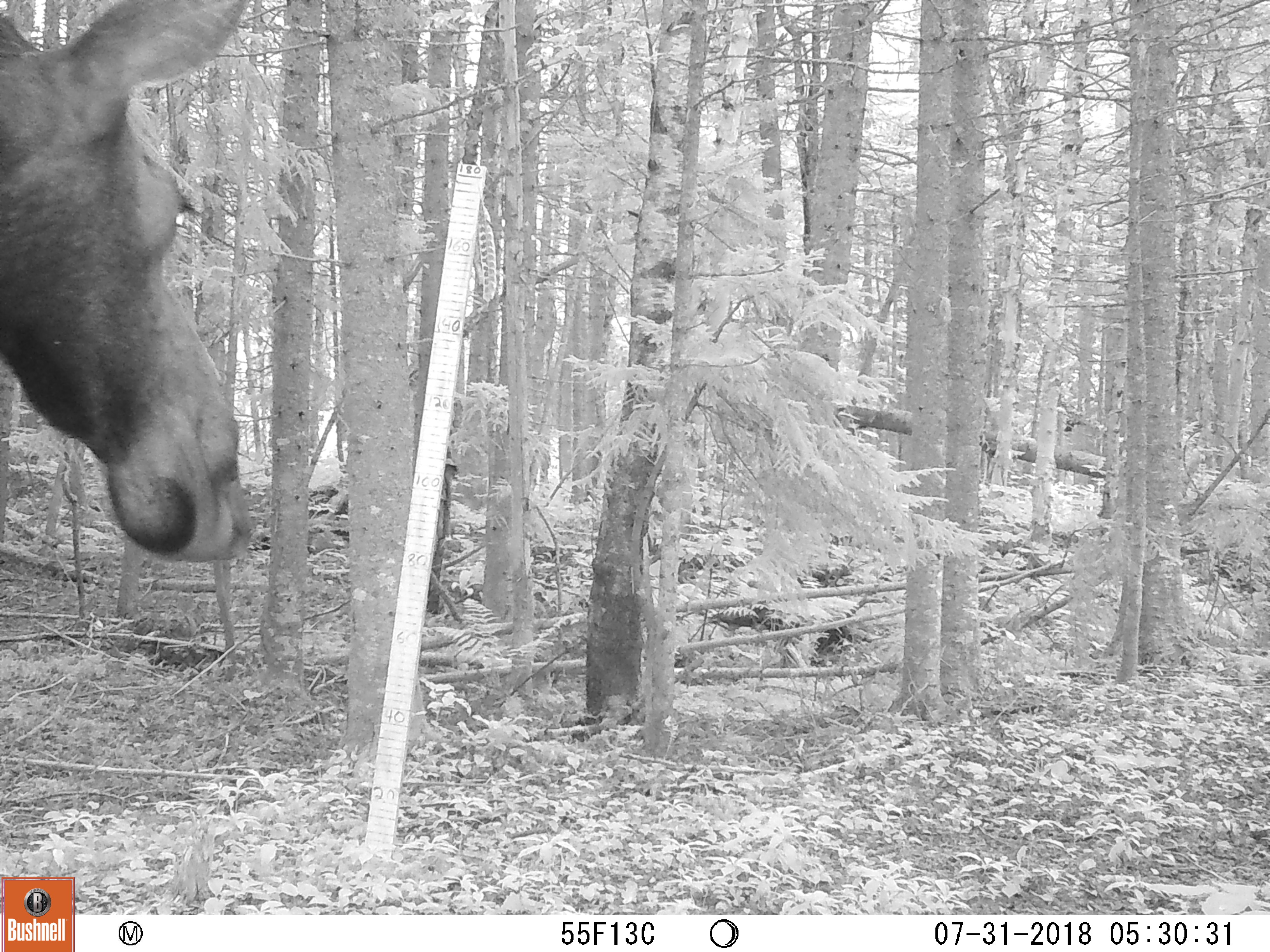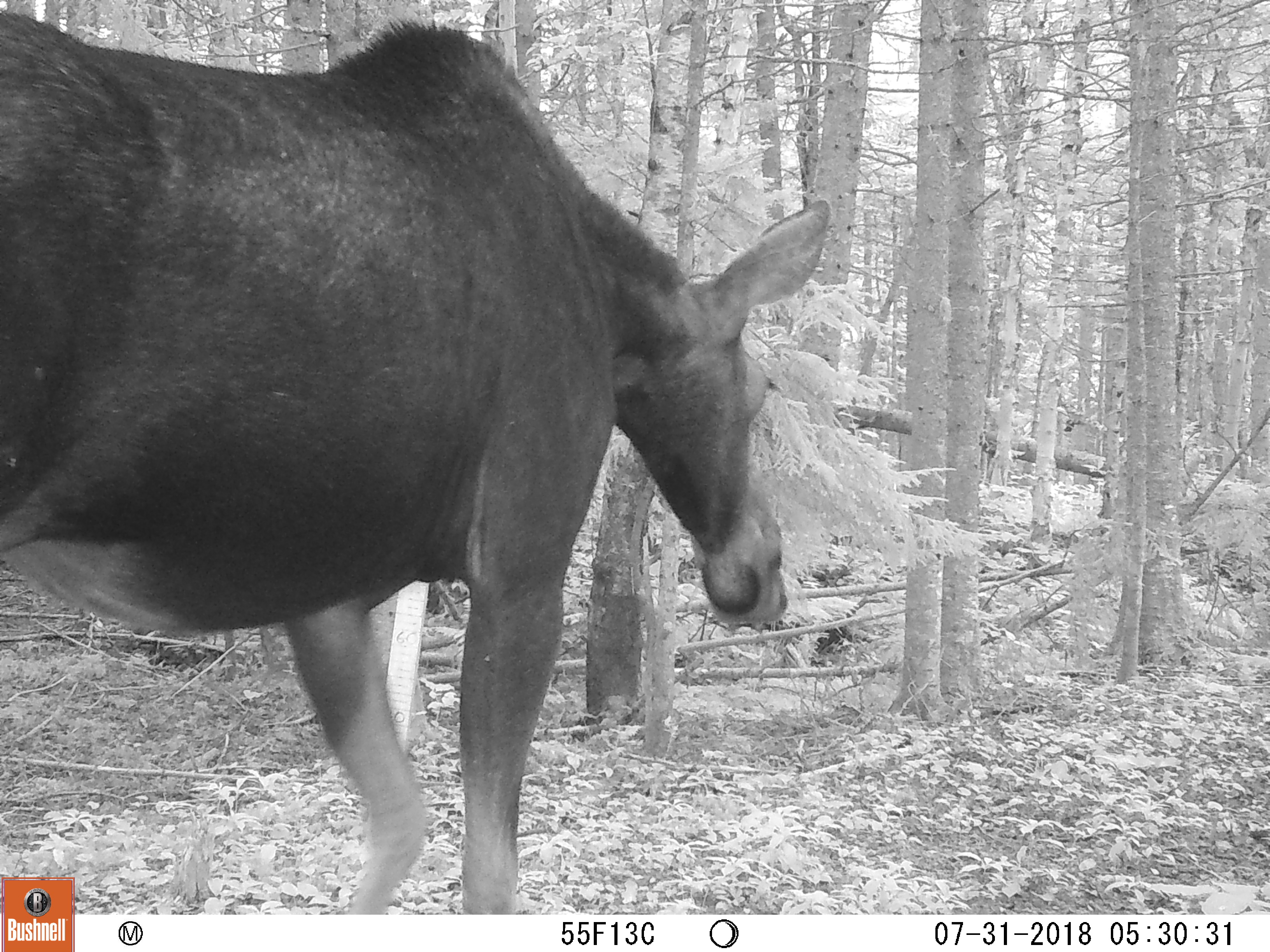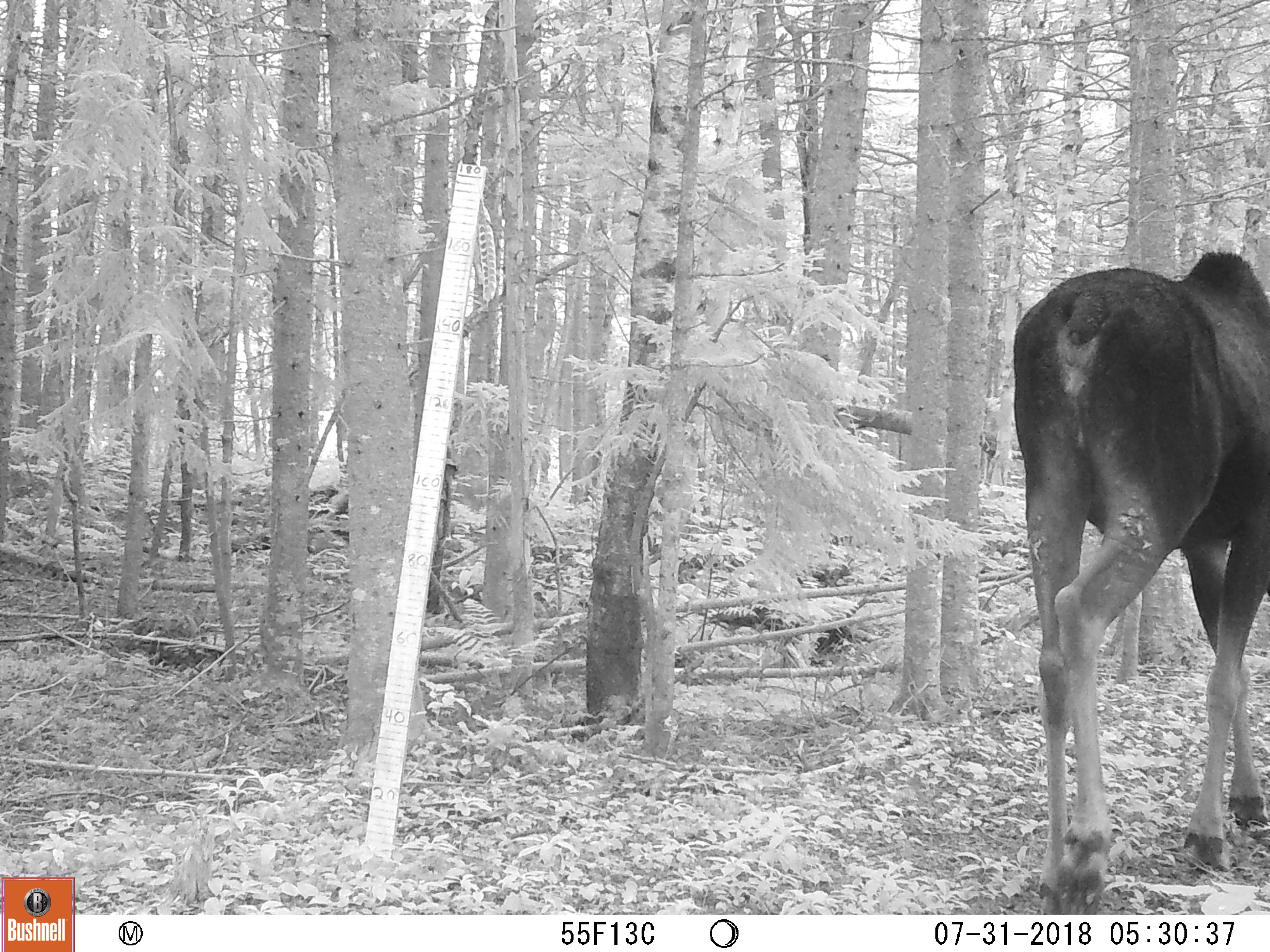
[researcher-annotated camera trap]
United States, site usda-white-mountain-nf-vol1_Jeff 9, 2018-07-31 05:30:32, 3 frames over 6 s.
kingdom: Animalia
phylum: Chordata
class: Mammalia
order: Artiodactyla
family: Cervidae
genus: Alces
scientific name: Alces alces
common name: moose